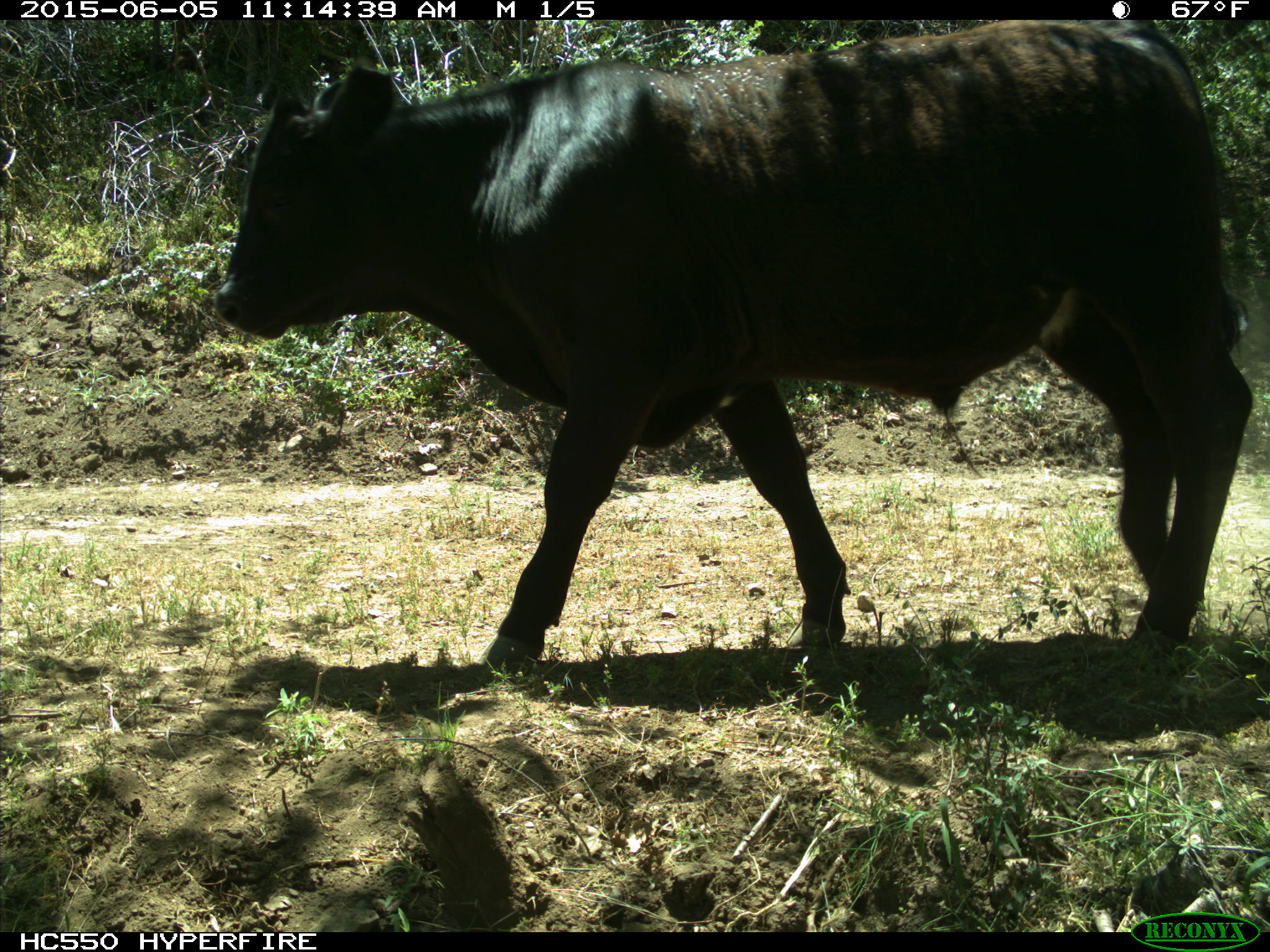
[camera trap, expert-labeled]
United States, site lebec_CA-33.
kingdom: Animalia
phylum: Chordata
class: Mammalia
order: Artiodactyla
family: Bovidae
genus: Bos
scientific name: Bos taurus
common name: domestic cow